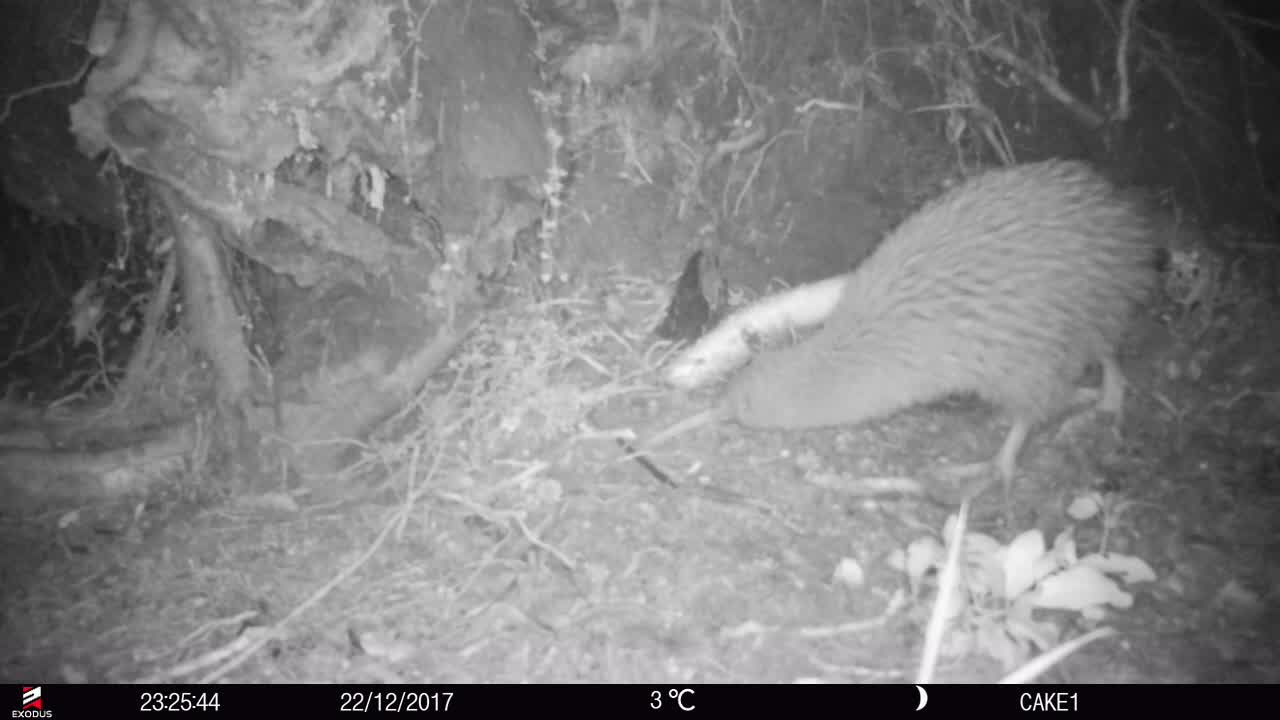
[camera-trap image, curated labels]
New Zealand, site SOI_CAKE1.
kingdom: Animalia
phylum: Chordata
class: Aves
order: Apterygiformes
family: Apterygidae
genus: Apteryx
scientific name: Apteryx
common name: kiwi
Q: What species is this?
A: Kiwi (Apteryx).